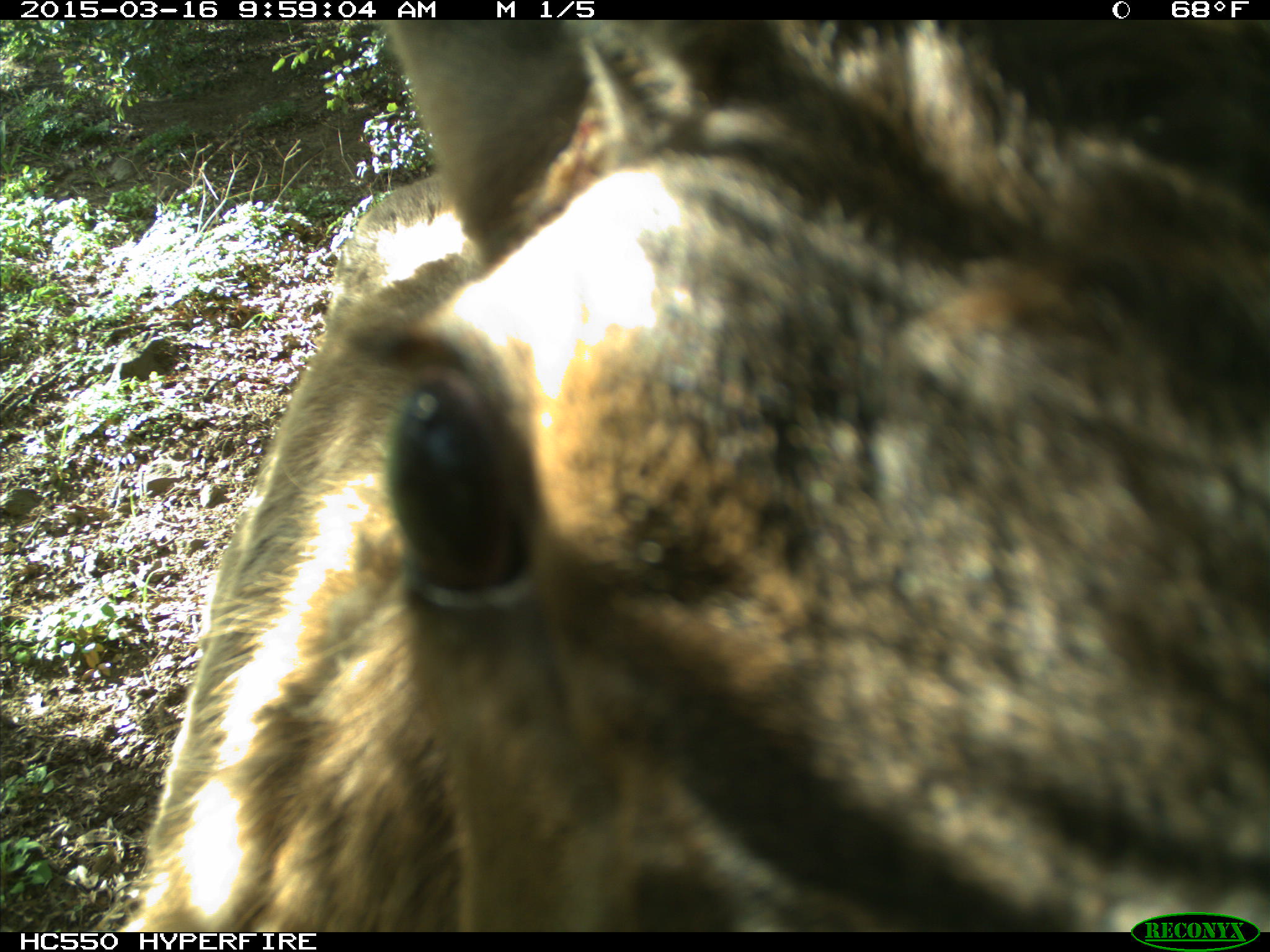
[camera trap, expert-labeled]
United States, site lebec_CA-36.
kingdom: Animalia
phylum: Chordata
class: Mammalia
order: Artiodactyla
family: Cervidae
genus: Cervus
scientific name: Cervus canadensis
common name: elk